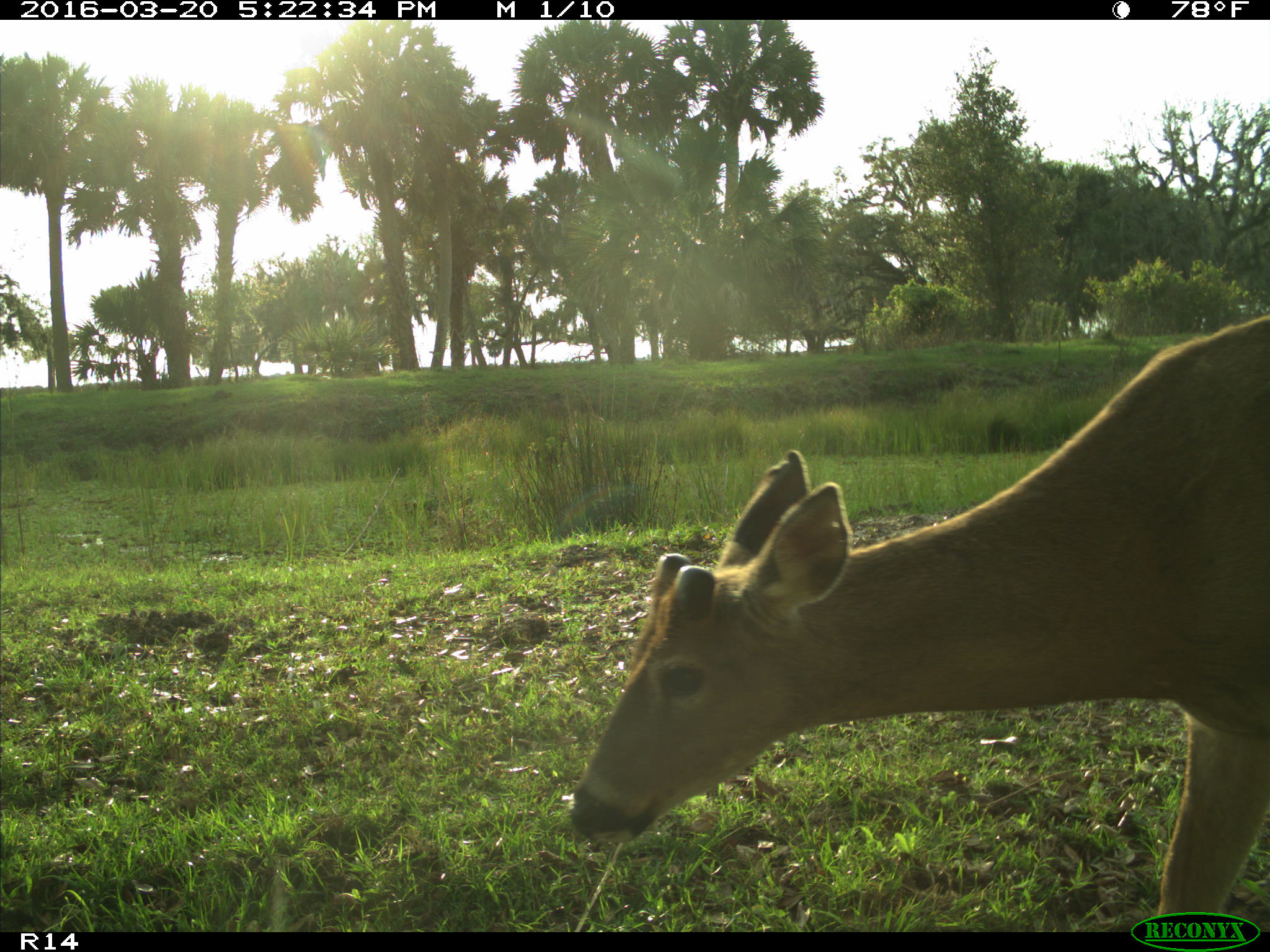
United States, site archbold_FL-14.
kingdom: Animalia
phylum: Chordata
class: Mammalia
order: Artiodactyla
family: Cervidae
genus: Odocoileus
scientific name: Odocoileus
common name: deer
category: unidentified deer